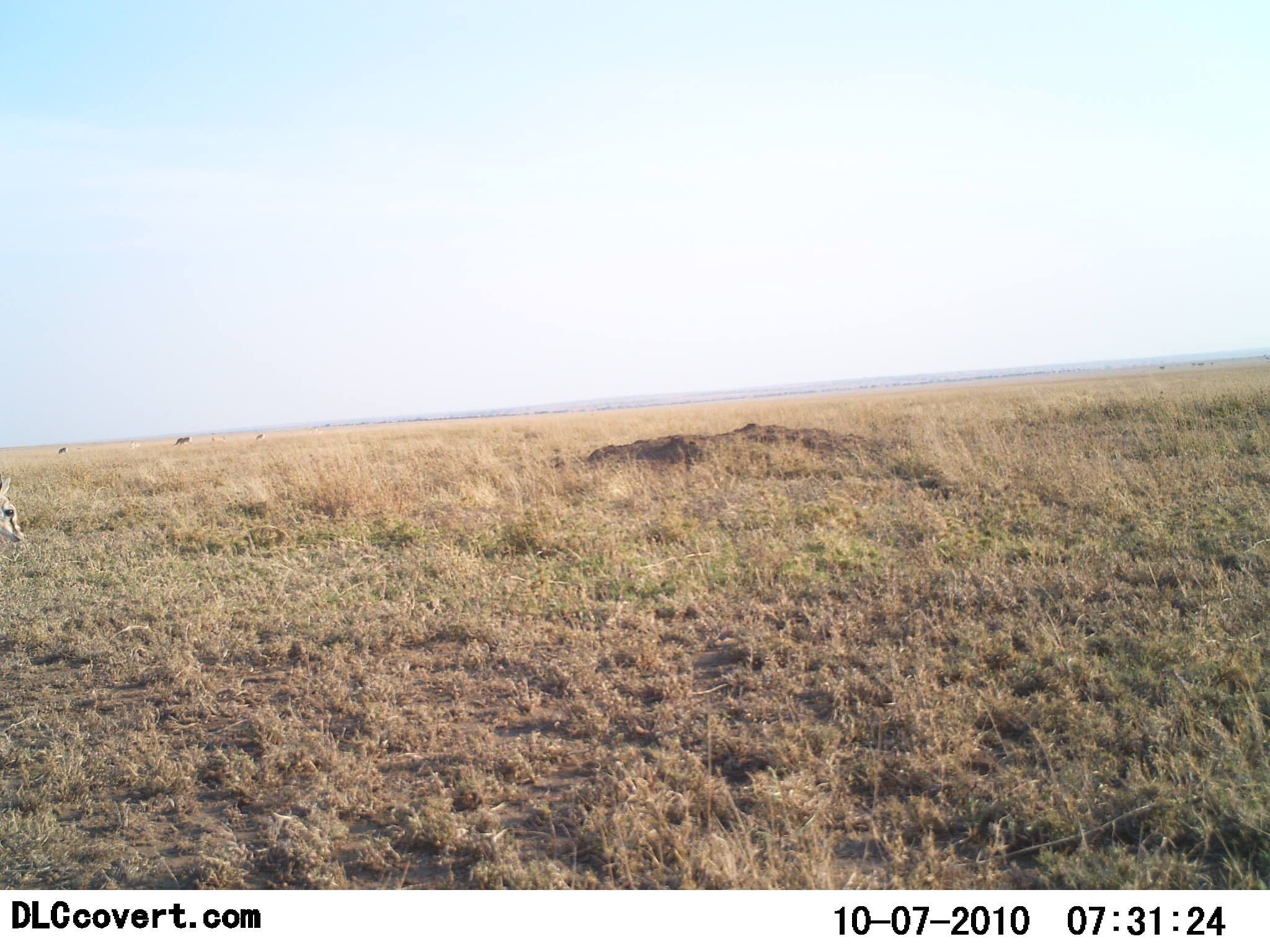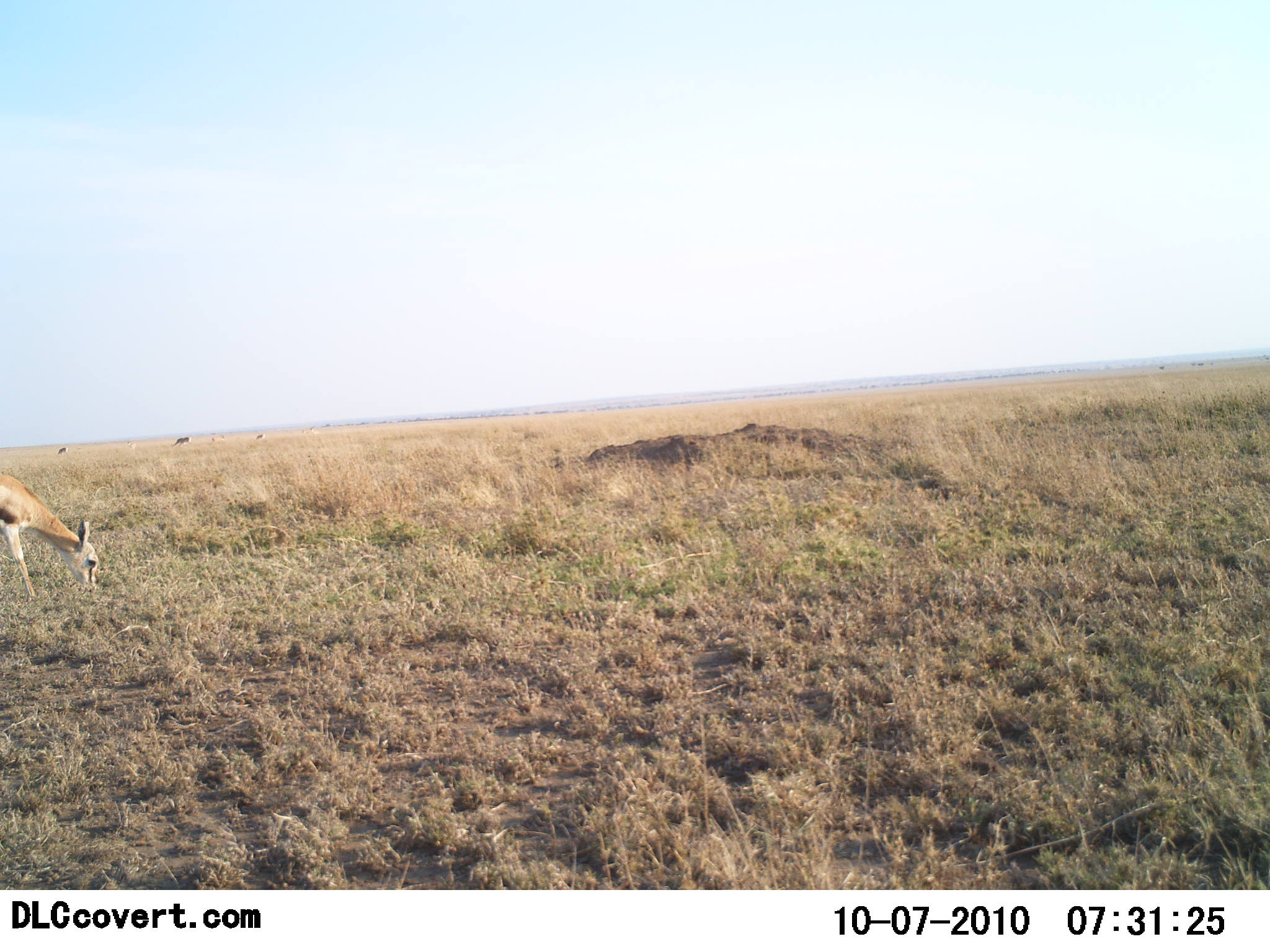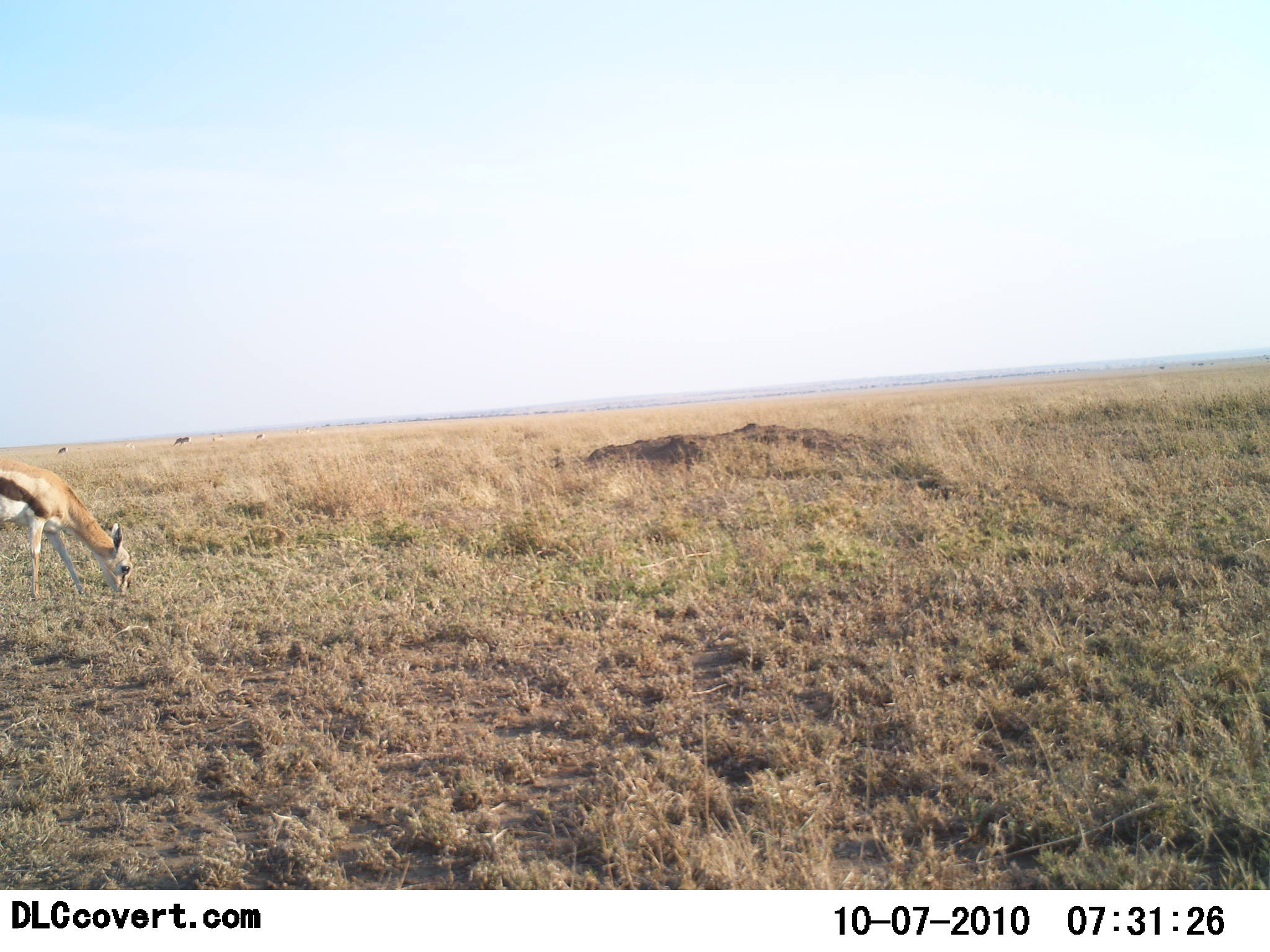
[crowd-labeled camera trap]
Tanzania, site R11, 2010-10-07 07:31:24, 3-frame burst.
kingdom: Animalia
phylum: Chordata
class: Mammalia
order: Artiodactyla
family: Bovidae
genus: Eudorcas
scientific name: Eudorcas thomsonii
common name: thomson's gazelle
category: gazellethomsons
Gazellethomsons (thomson's gazelle) (Eudorcas thomsonii), count 1. Behavior (volunteer vote fractions): standing 12%, resting 0%, moving 35%, interacting 0%. Young present (vote fraction): 6%. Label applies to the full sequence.